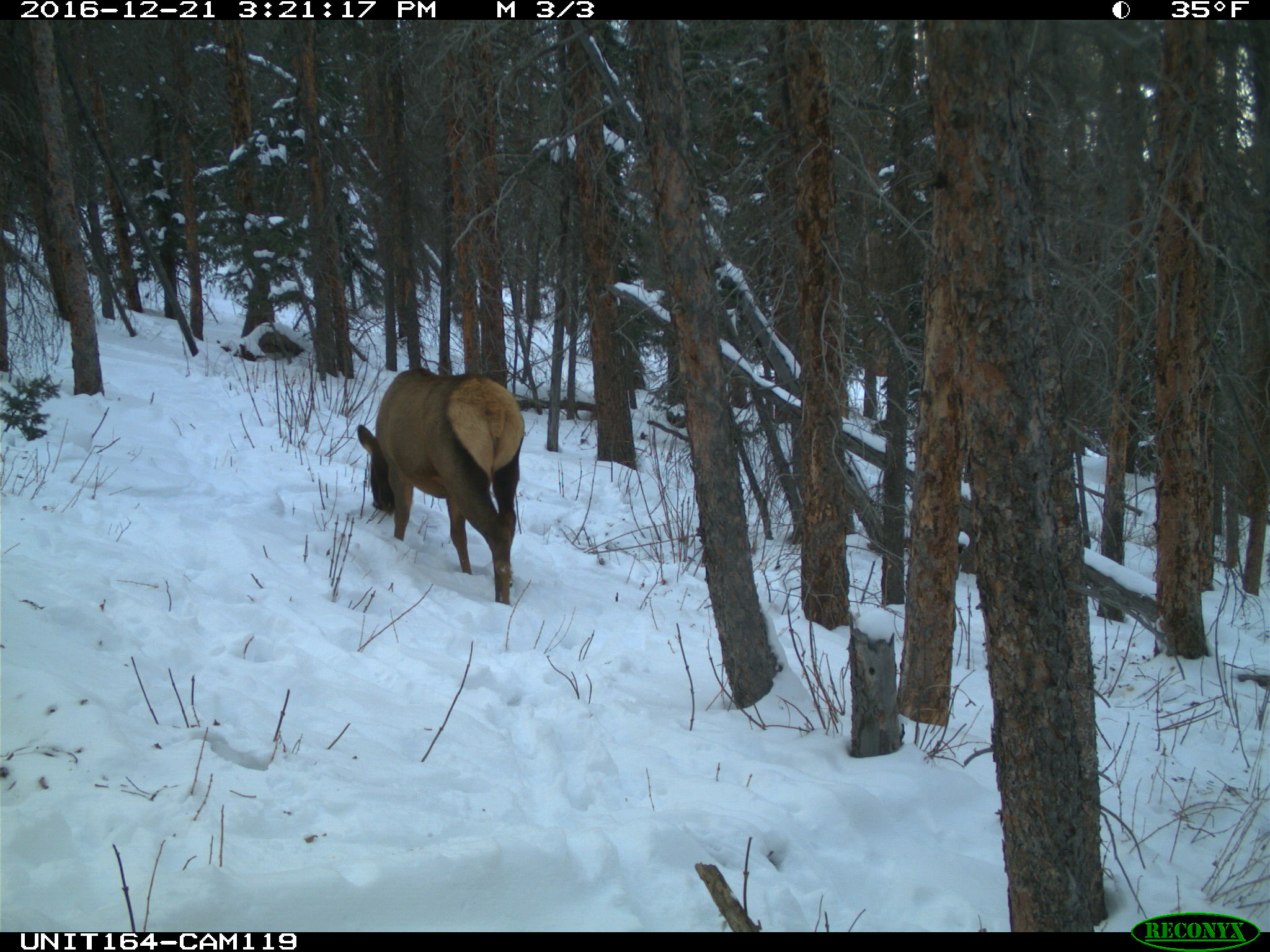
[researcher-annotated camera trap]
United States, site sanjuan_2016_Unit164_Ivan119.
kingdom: Animalia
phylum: Chordata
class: Mammalia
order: Artiodactyla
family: Cervidae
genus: Cervus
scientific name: Cervus elaphus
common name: red deer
Cervus elaphus (red deer).